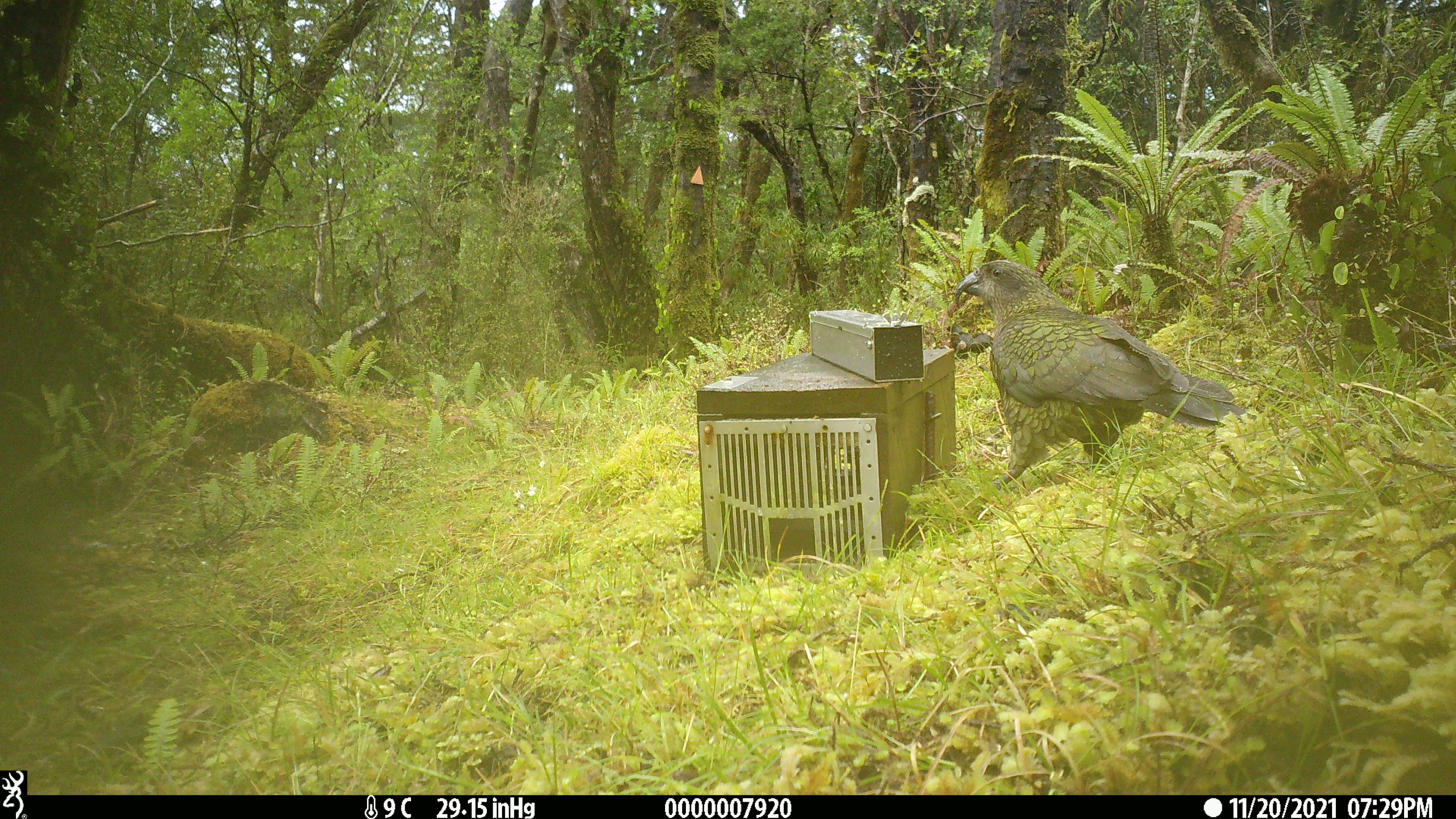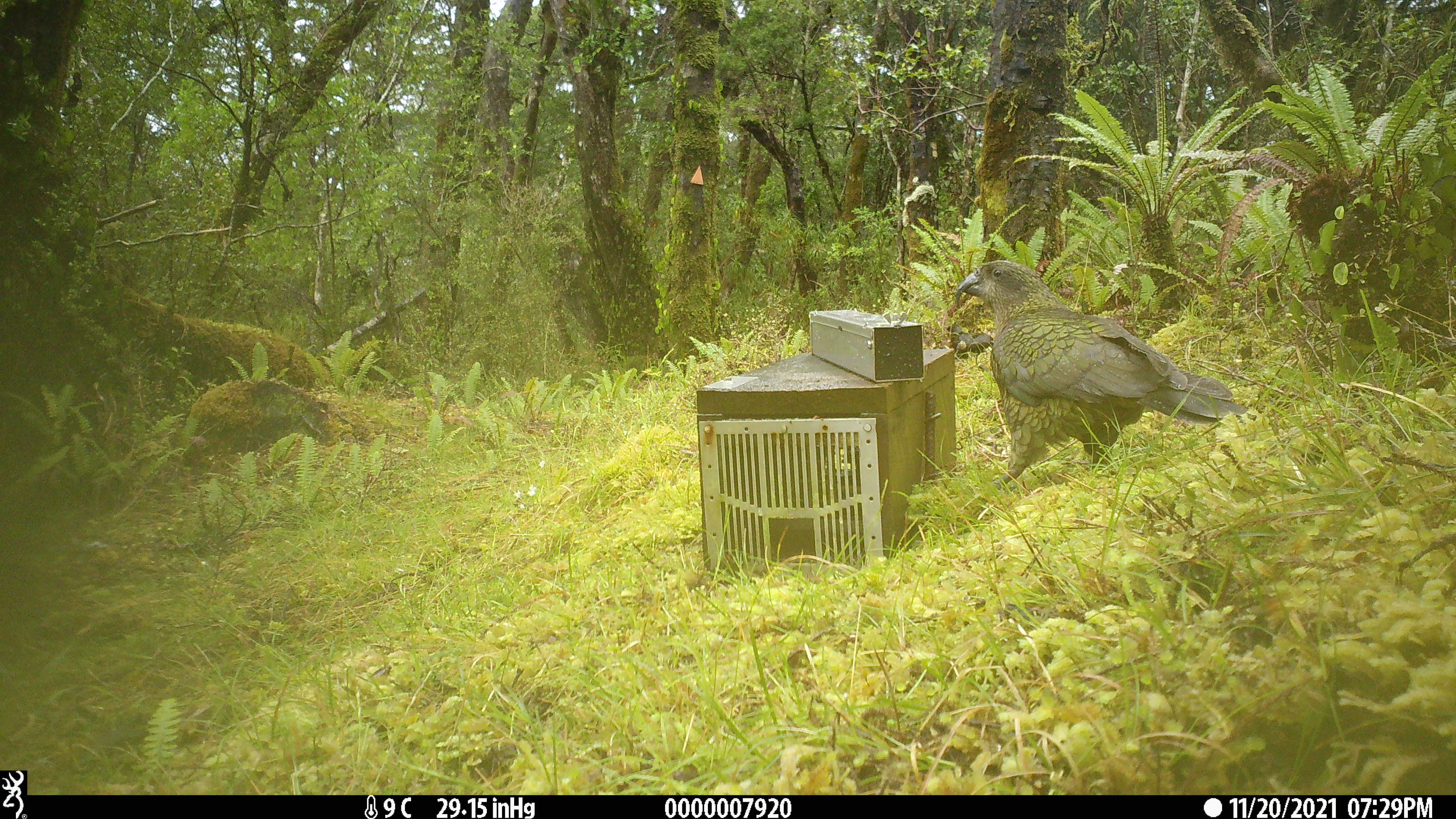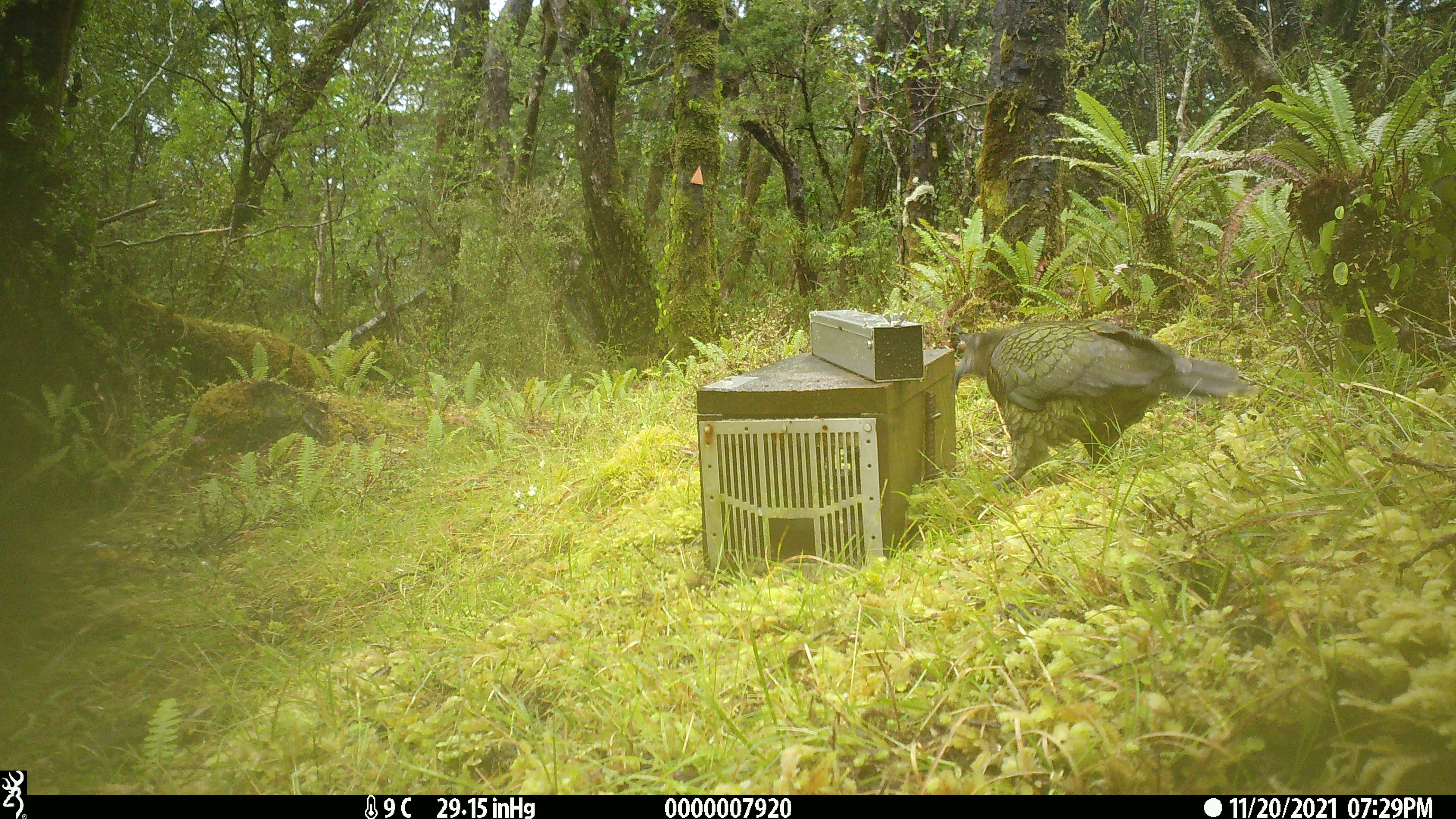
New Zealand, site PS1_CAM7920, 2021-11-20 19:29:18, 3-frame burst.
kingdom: Animalia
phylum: Chordata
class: Aves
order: Psittaciformes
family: Strigopidae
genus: Nestor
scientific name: Nestor notabilis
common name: kea